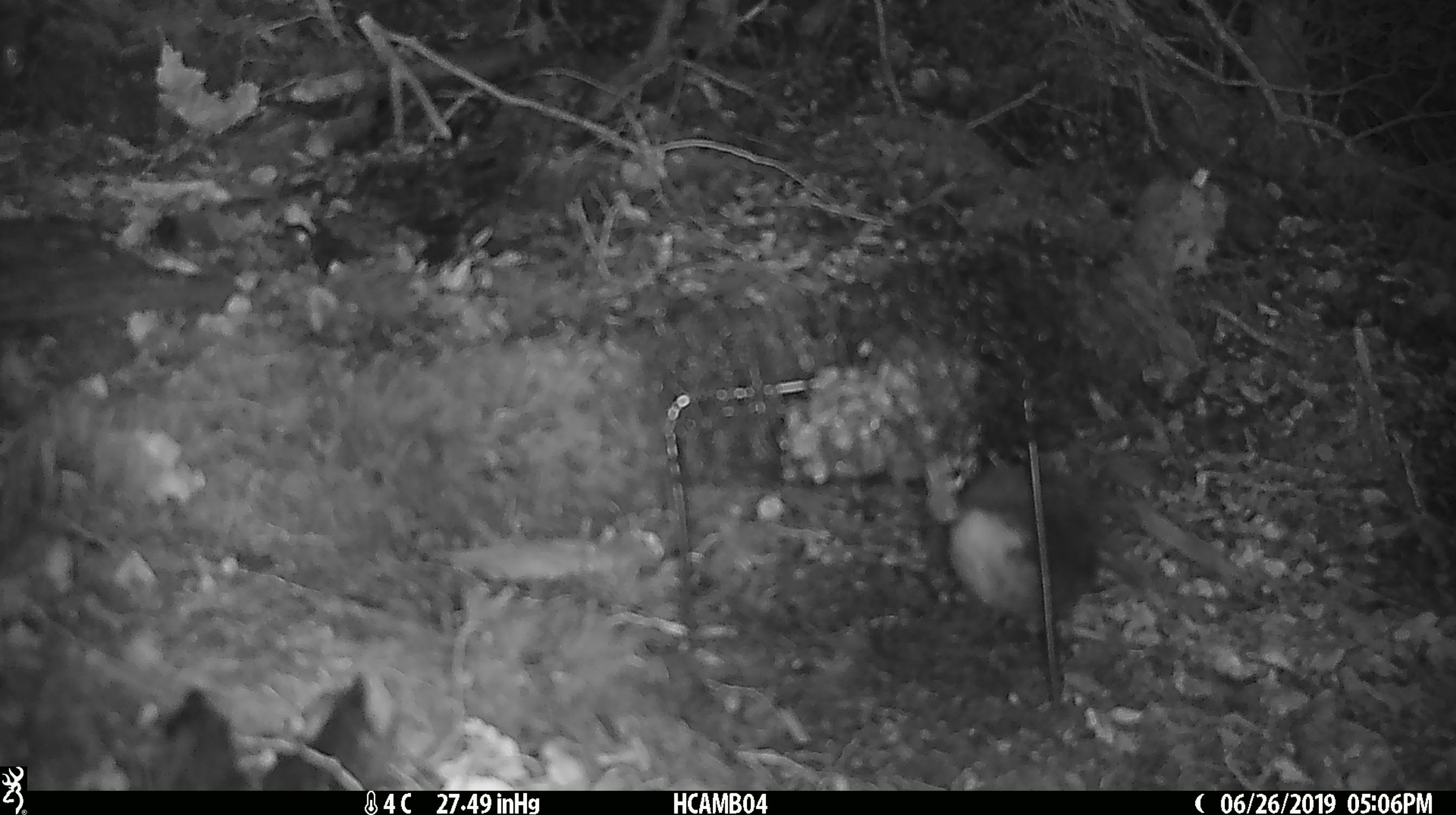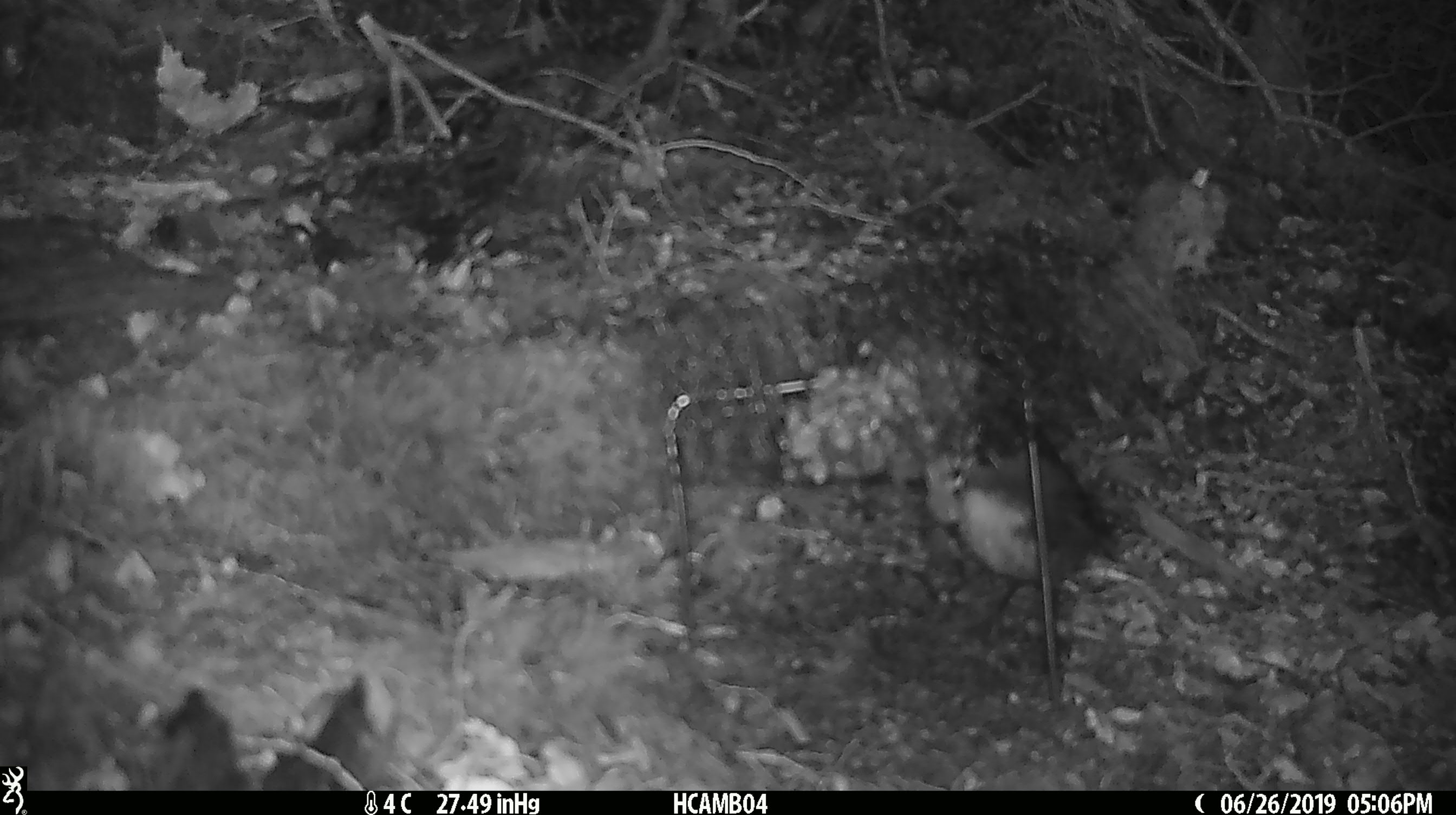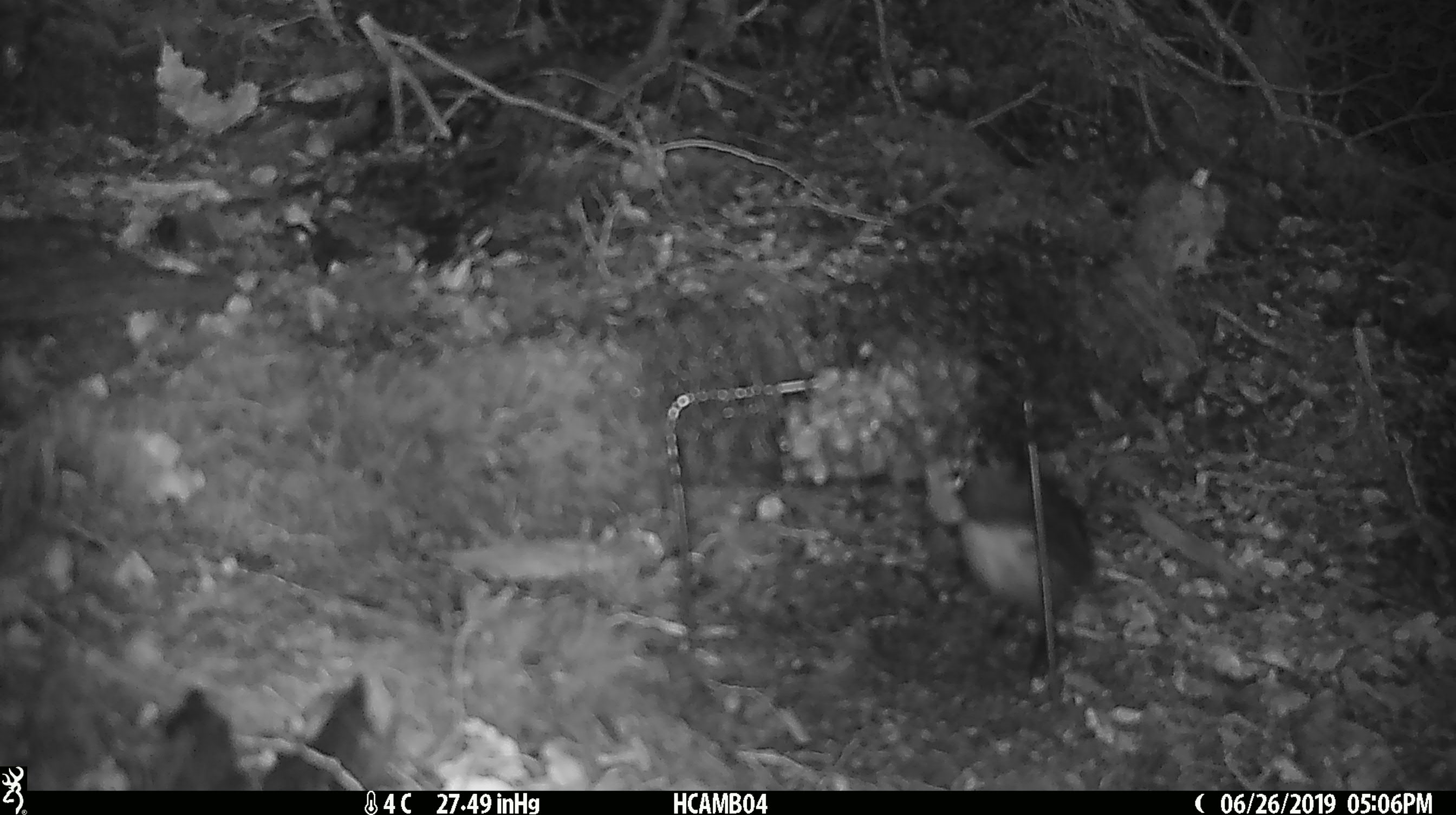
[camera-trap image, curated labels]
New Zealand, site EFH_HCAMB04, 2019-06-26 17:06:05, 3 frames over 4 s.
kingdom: Animalia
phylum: Chordata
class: Aves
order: Passeriformes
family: Petroicidae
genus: Petroica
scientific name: Petroica australis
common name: new zealand robin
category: robin